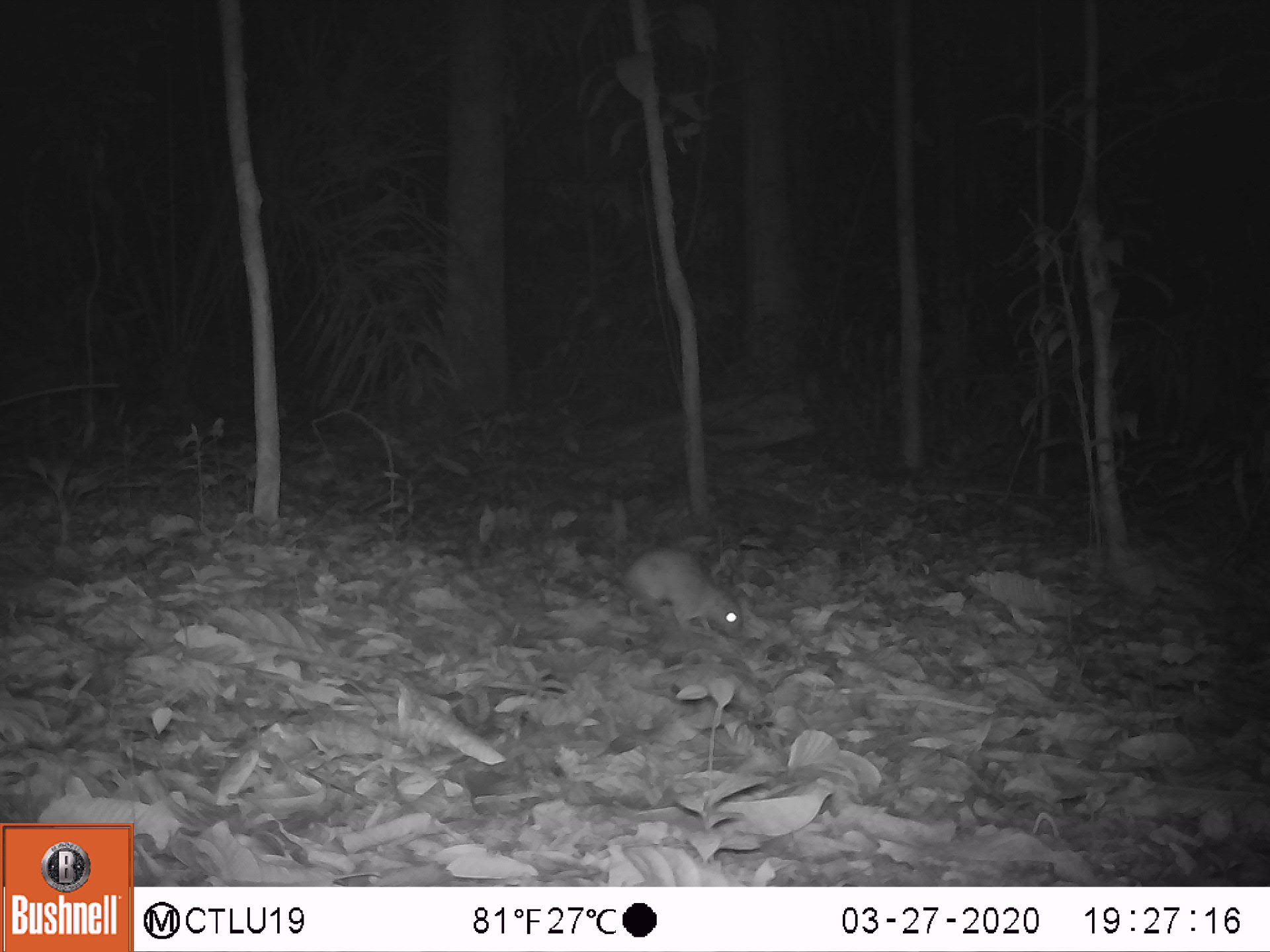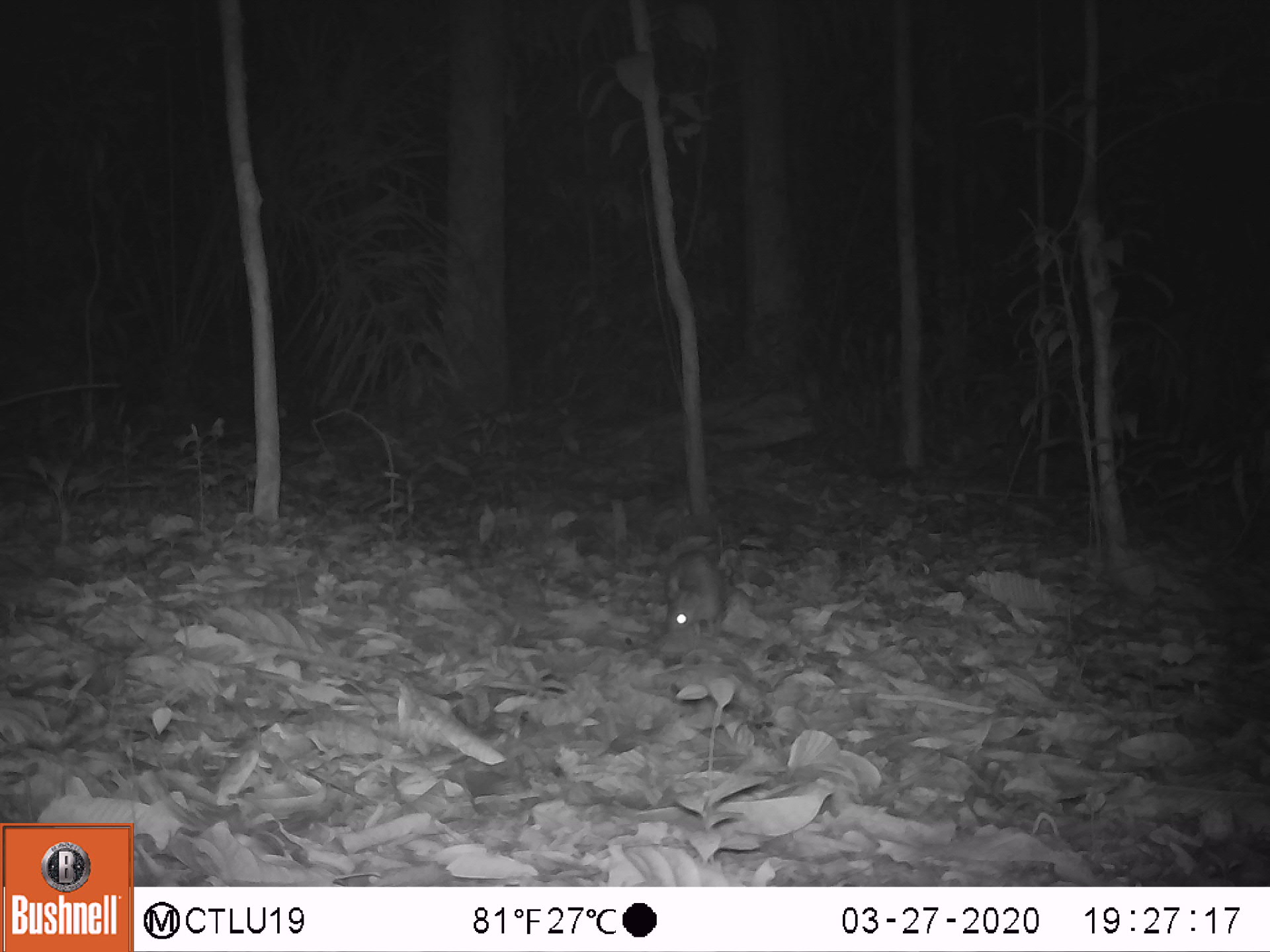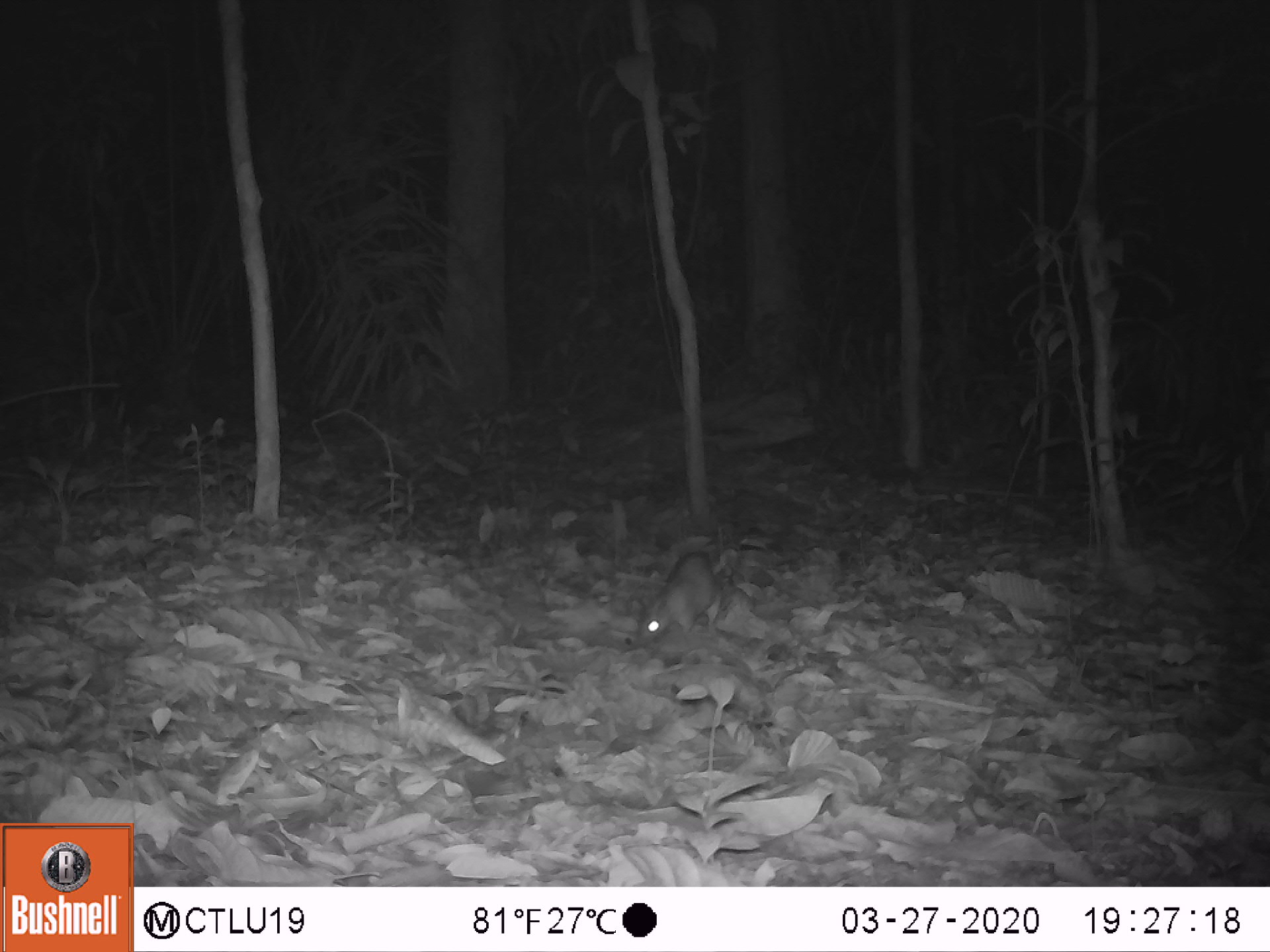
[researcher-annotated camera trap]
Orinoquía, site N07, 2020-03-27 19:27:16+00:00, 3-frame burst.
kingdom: Animalia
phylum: Chordata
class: Mammalia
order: Rodentia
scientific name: Rodentia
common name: rodent